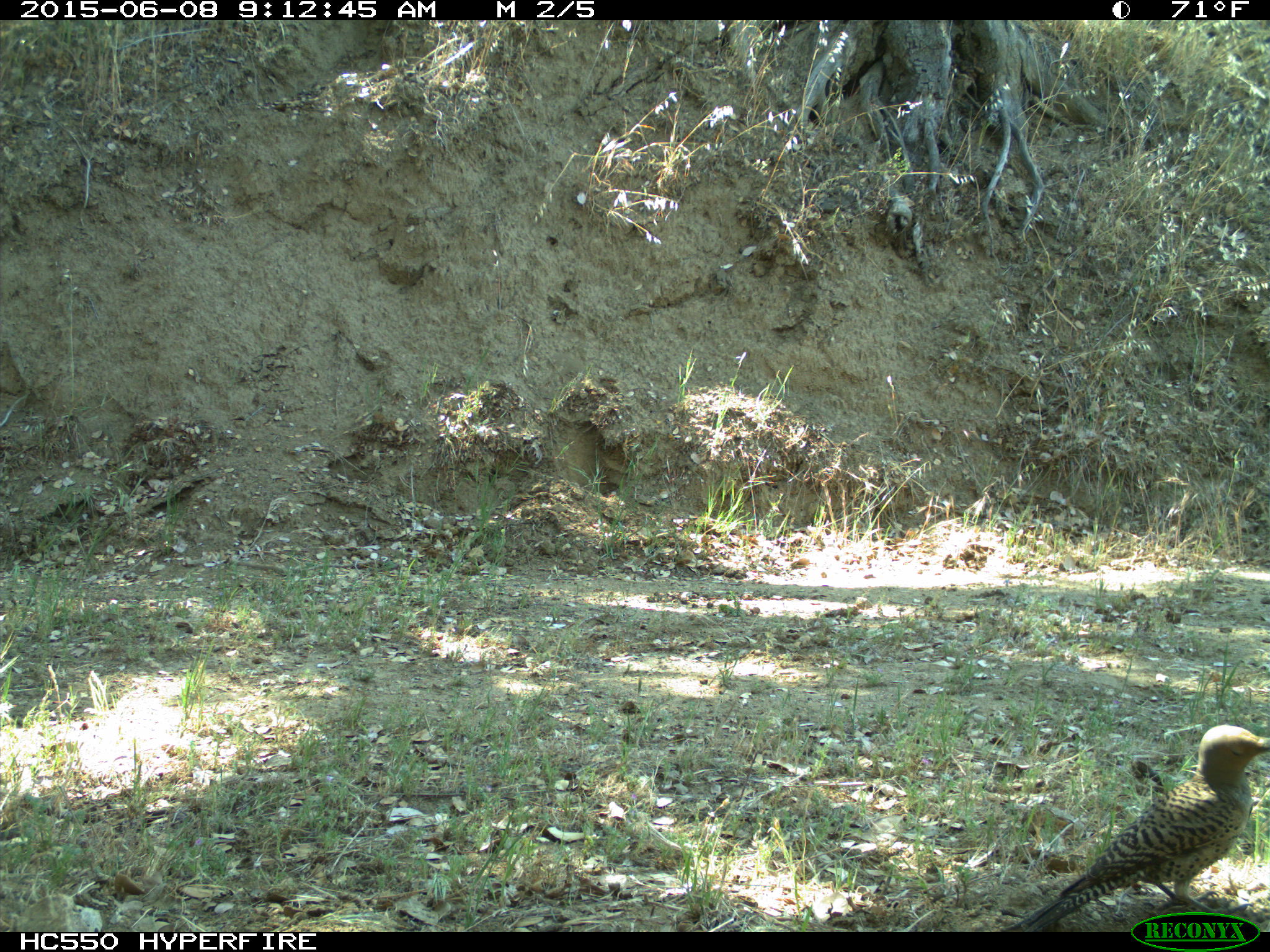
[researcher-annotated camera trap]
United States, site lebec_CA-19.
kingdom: Animalia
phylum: Chordata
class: Aves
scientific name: Aves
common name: birds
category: unidentified bird